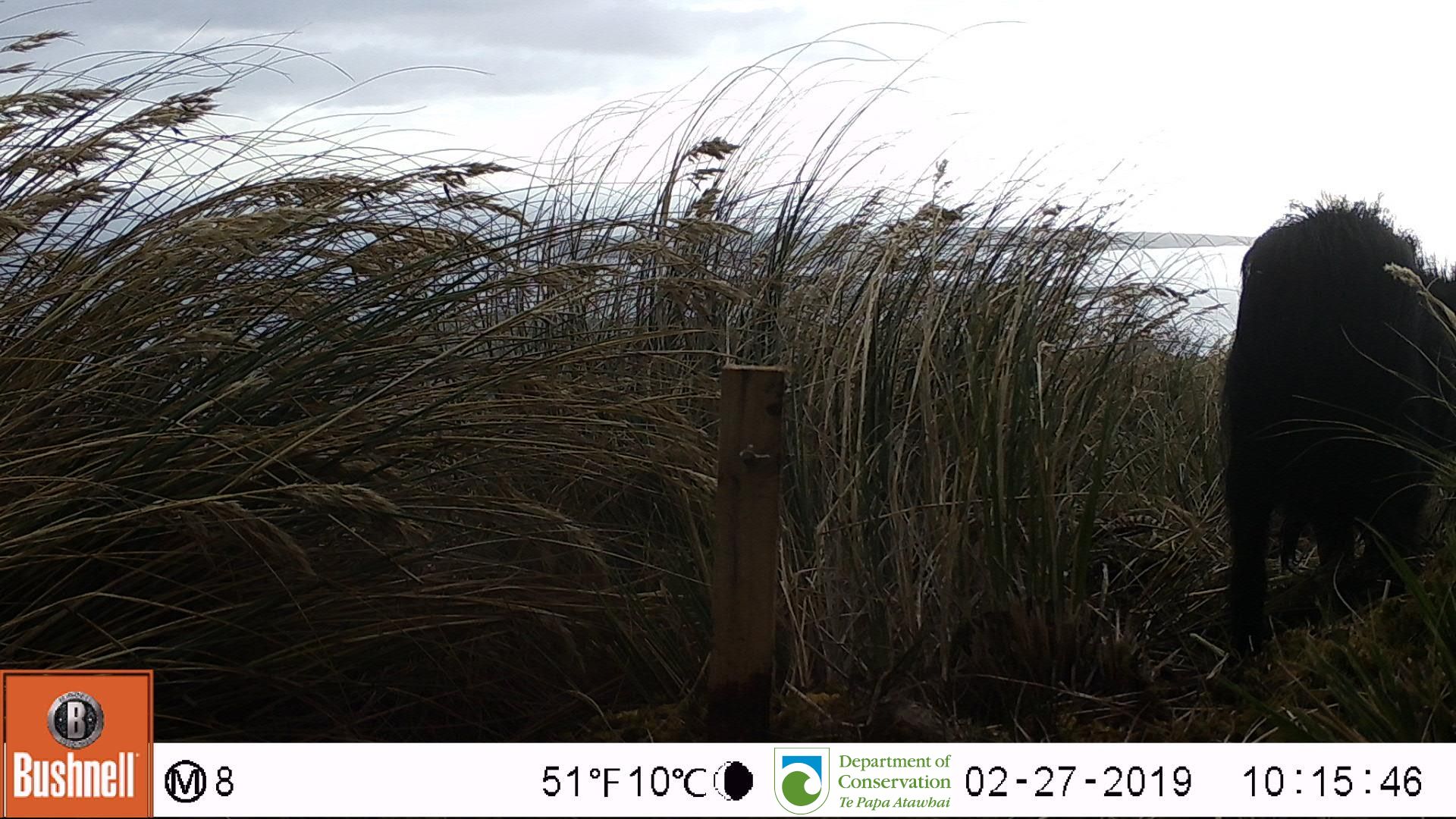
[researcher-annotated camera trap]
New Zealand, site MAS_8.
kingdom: Animalia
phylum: Chordata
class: Mammalia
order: Artiodactyla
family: Suidae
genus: Sus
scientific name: Sus scrofa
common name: pig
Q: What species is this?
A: Pig (Sus scrofa).